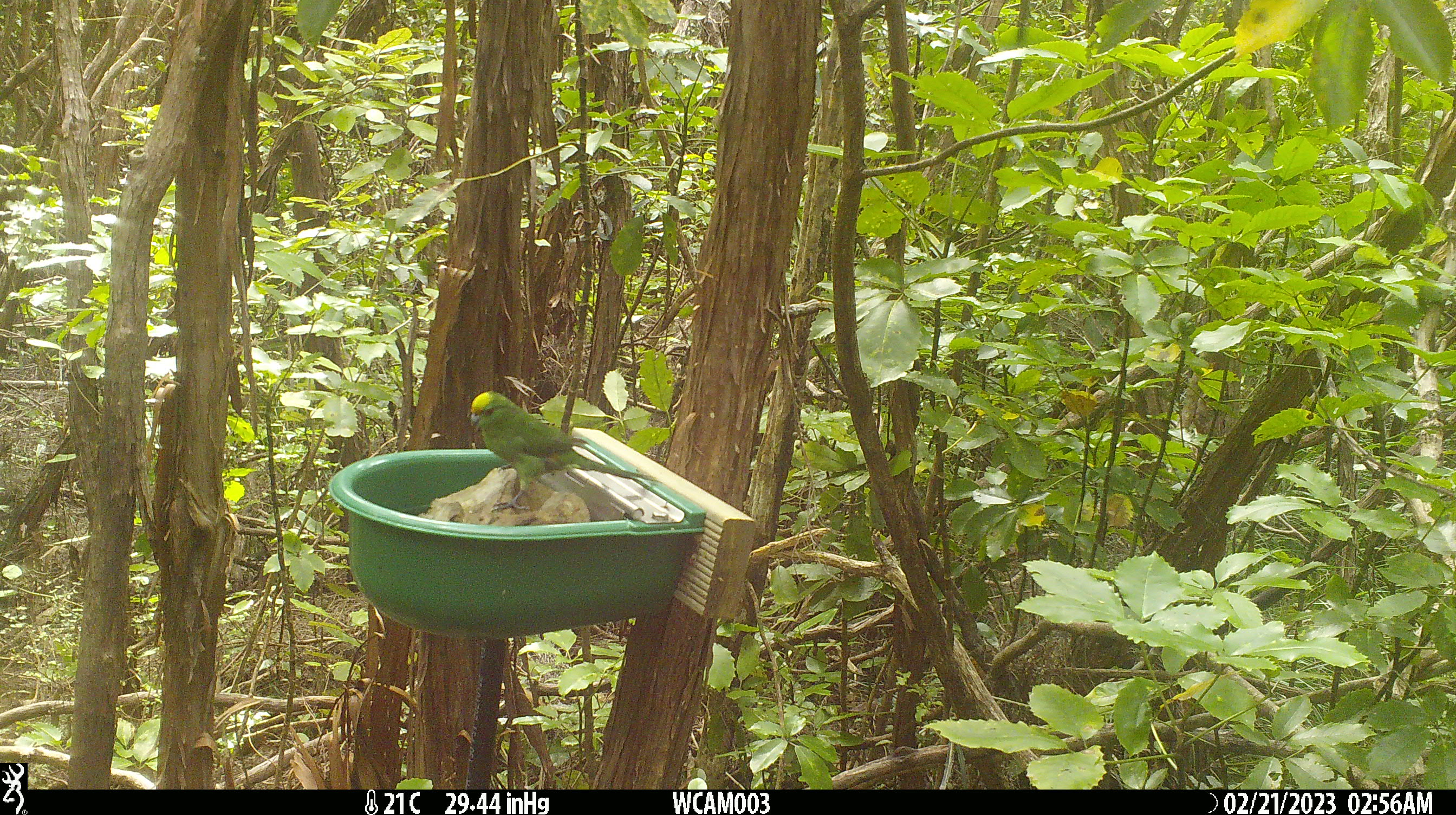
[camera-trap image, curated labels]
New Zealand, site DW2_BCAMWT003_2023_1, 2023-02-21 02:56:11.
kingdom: Animalia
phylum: Chordata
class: Aves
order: Psittaciformes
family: Psittaculidae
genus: Cyanoramphus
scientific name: Cyanoramphus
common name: parakeet